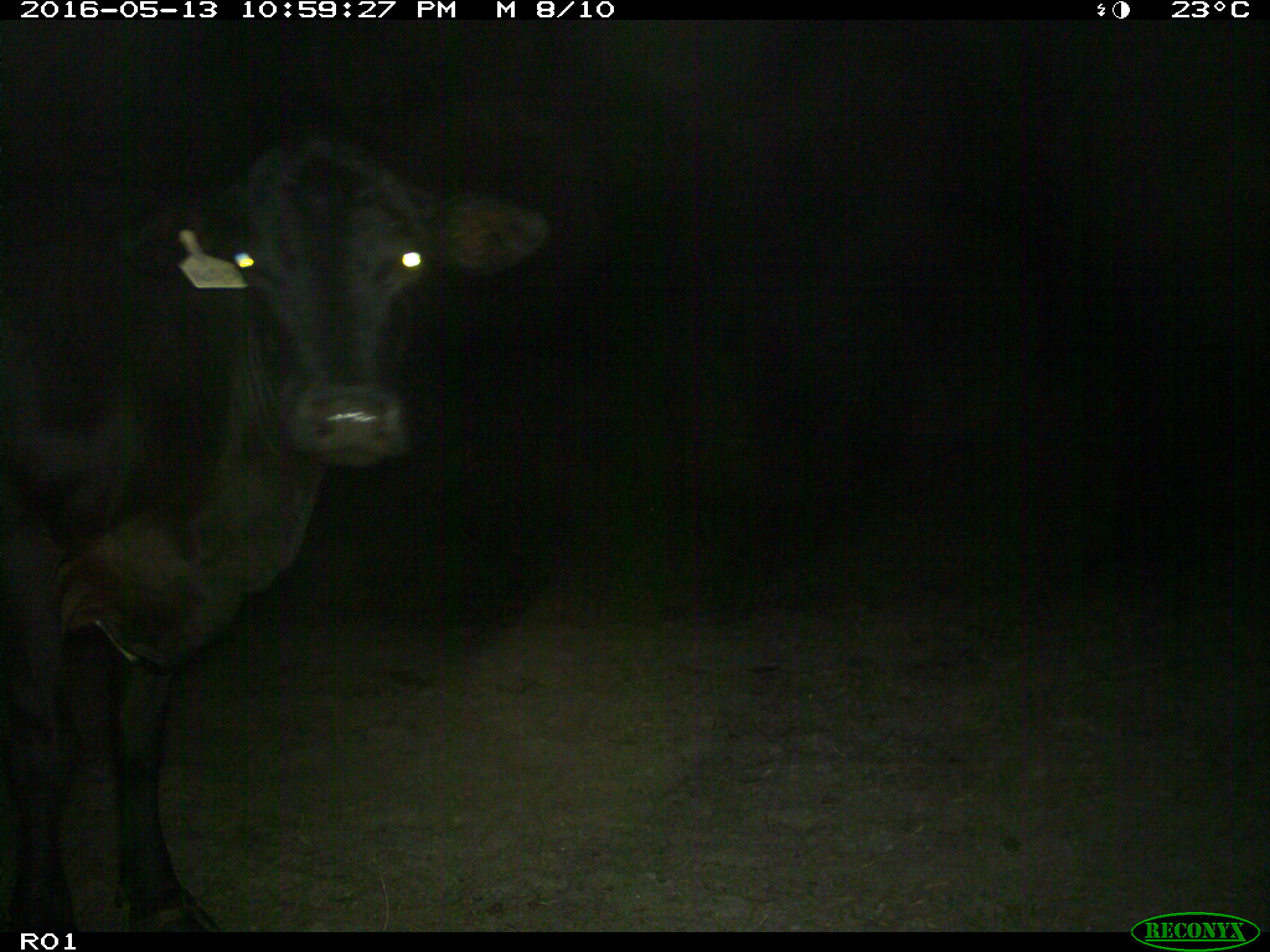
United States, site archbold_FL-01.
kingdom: Animalia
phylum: Chordata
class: Mammalia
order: Artiodactyla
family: Bovidae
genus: Bos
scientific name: Bos taurus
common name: domestic cow